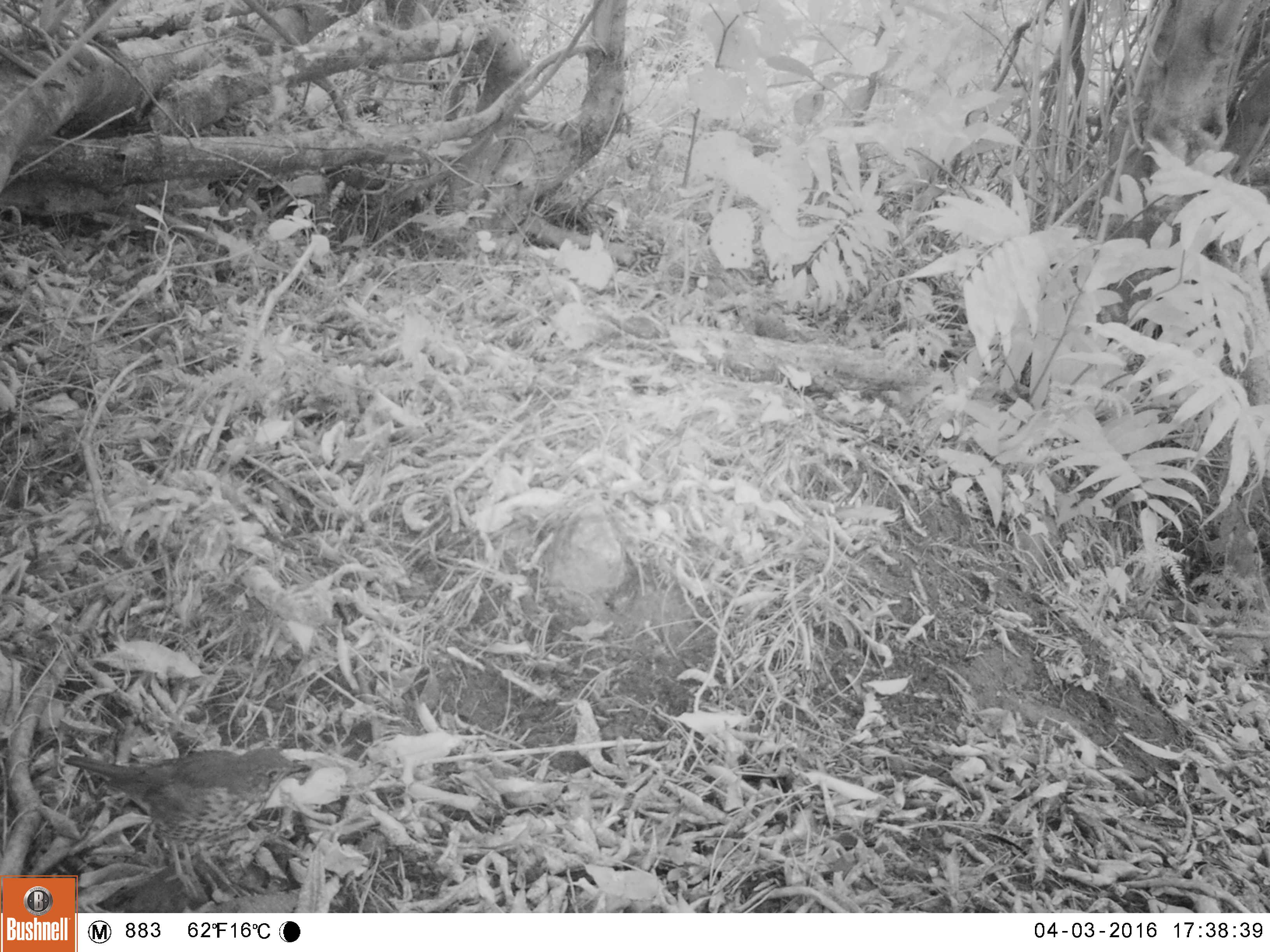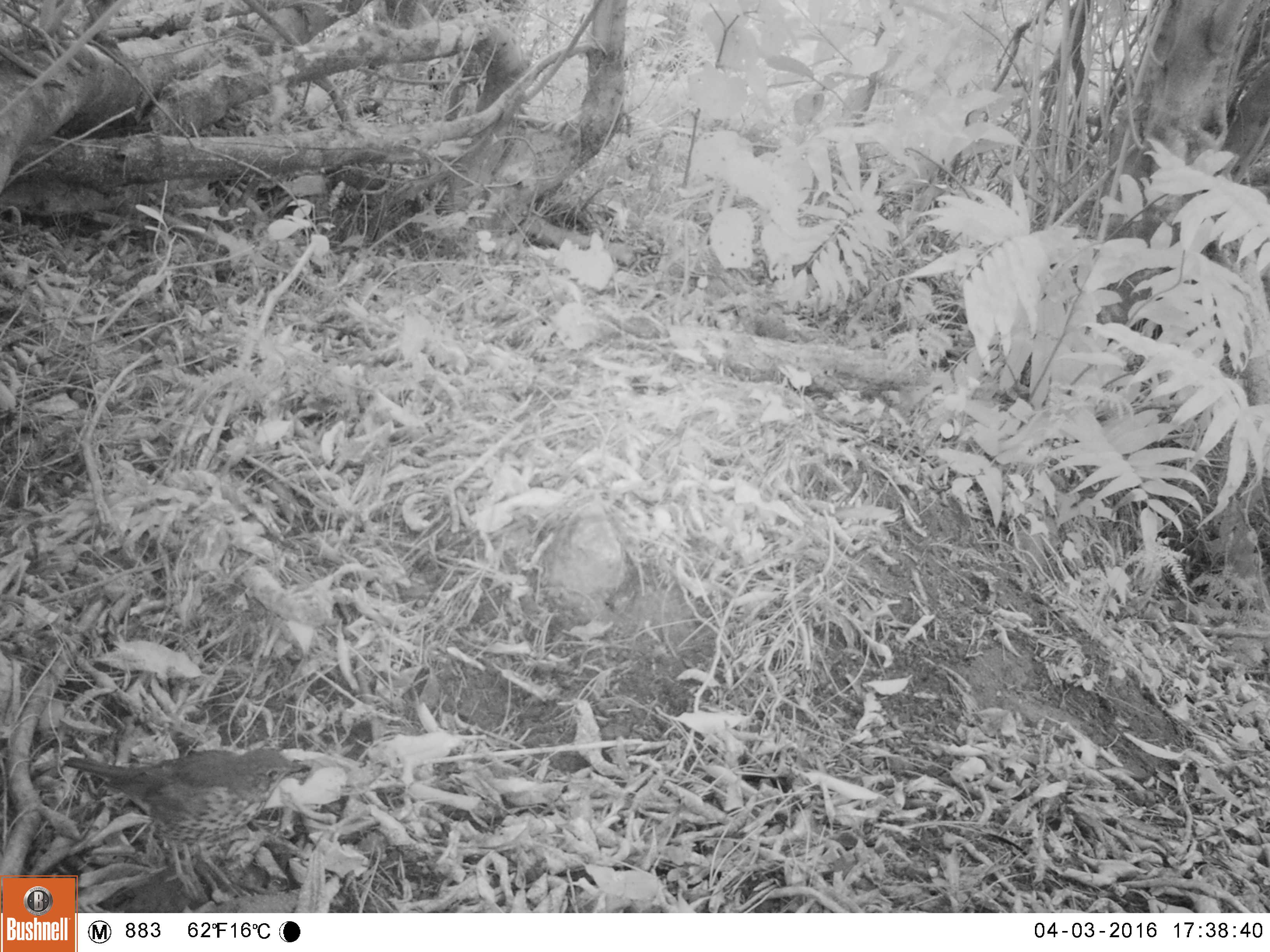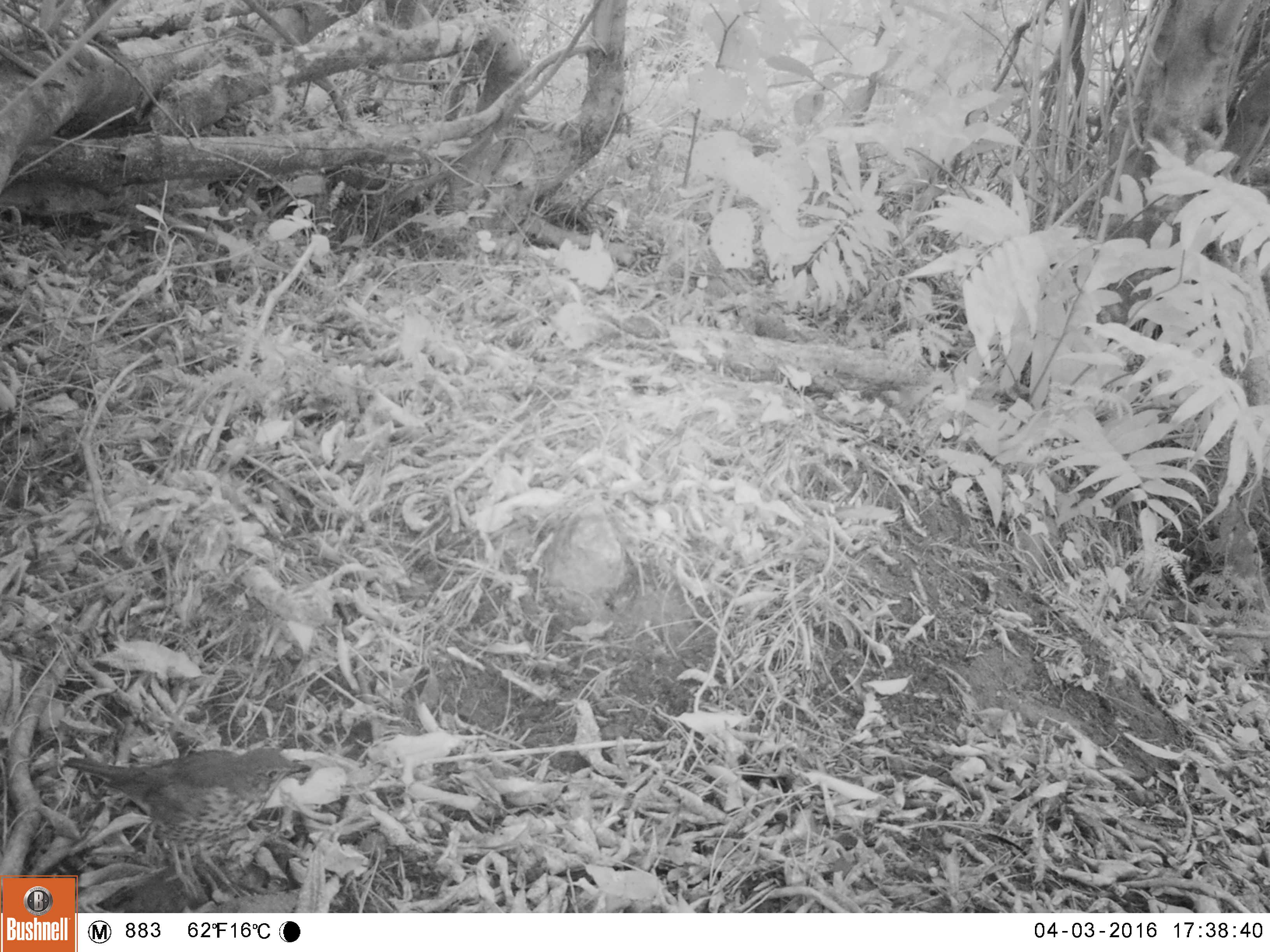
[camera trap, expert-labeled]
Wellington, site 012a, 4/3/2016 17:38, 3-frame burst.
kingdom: Animalia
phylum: Chordata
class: Aves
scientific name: Aves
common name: bird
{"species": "bird (Aves)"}